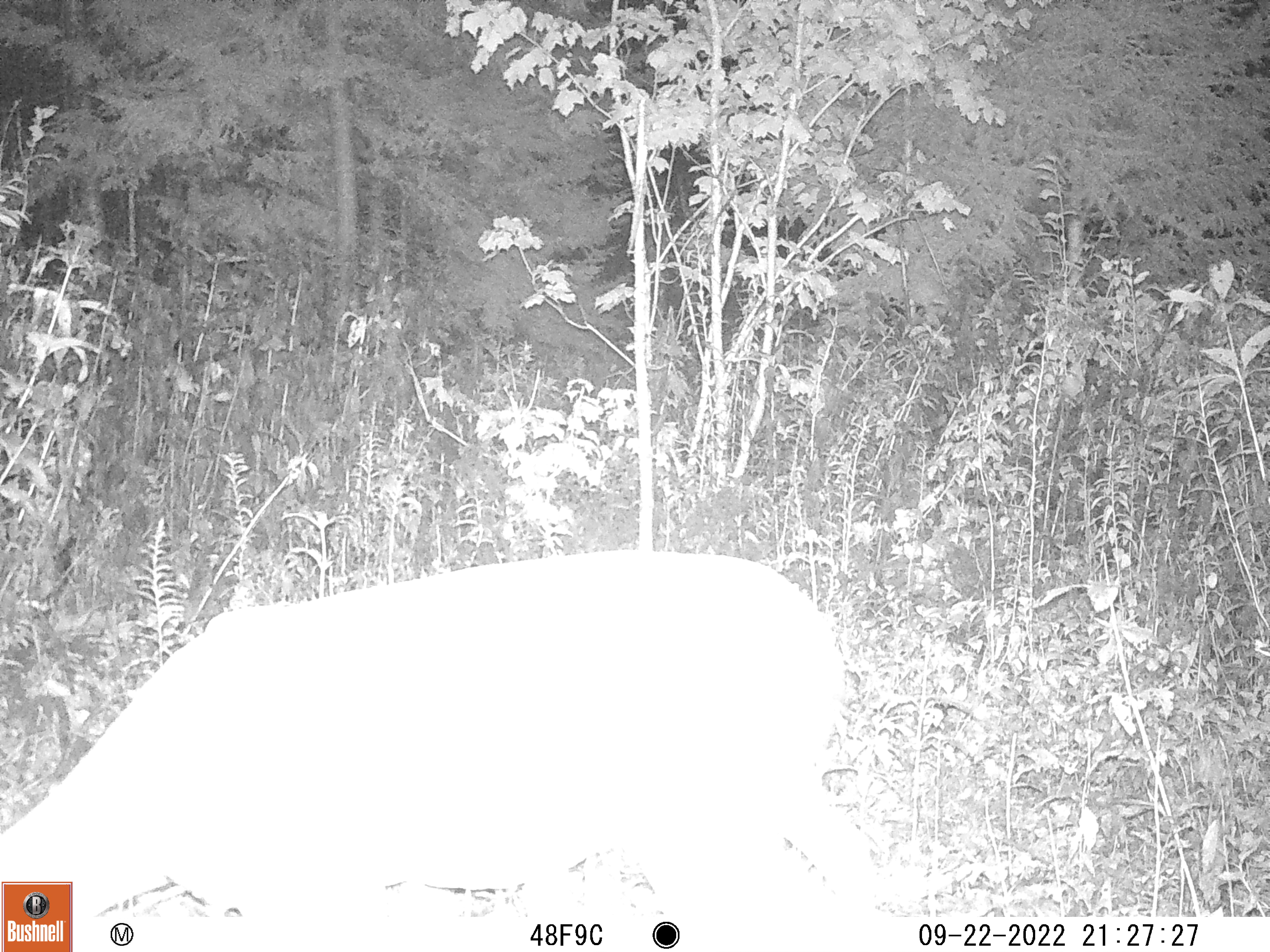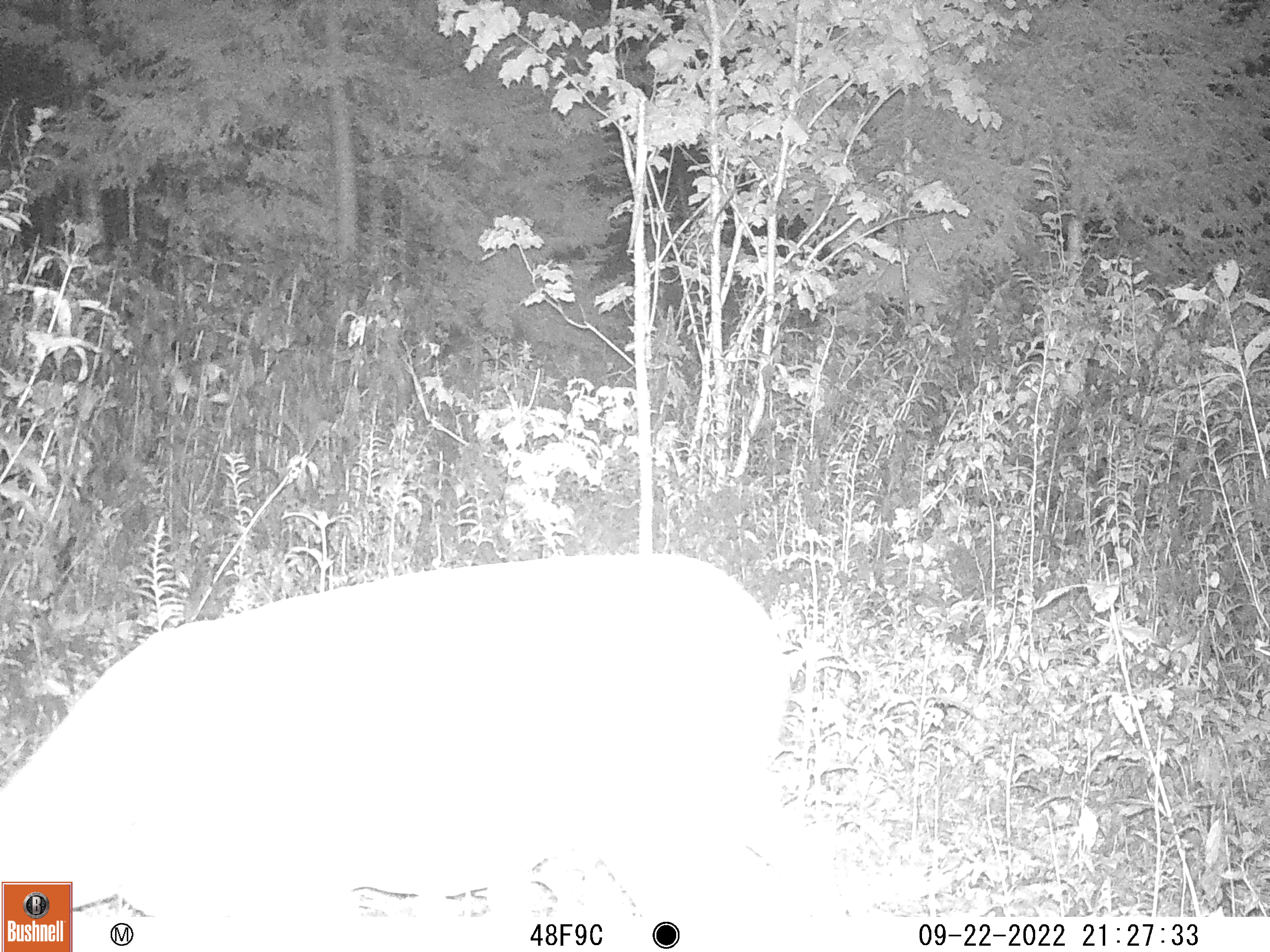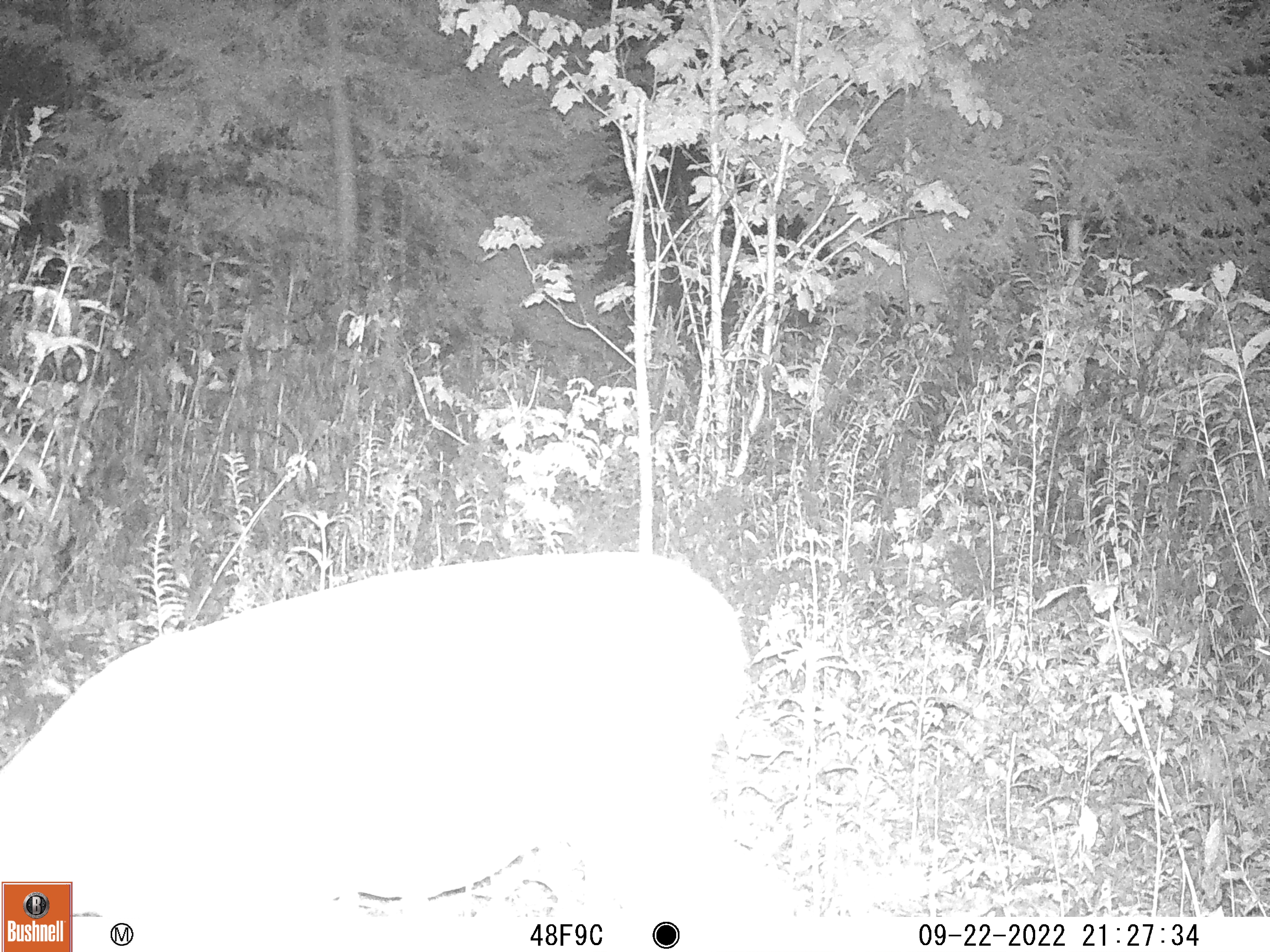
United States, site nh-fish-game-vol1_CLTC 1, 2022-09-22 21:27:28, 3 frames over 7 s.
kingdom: Animalia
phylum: Chordata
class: Mammalia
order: Artiodactyla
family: Cervidae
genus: Odocoileus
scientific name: Odocoileus virginianus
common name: white-tailed deer